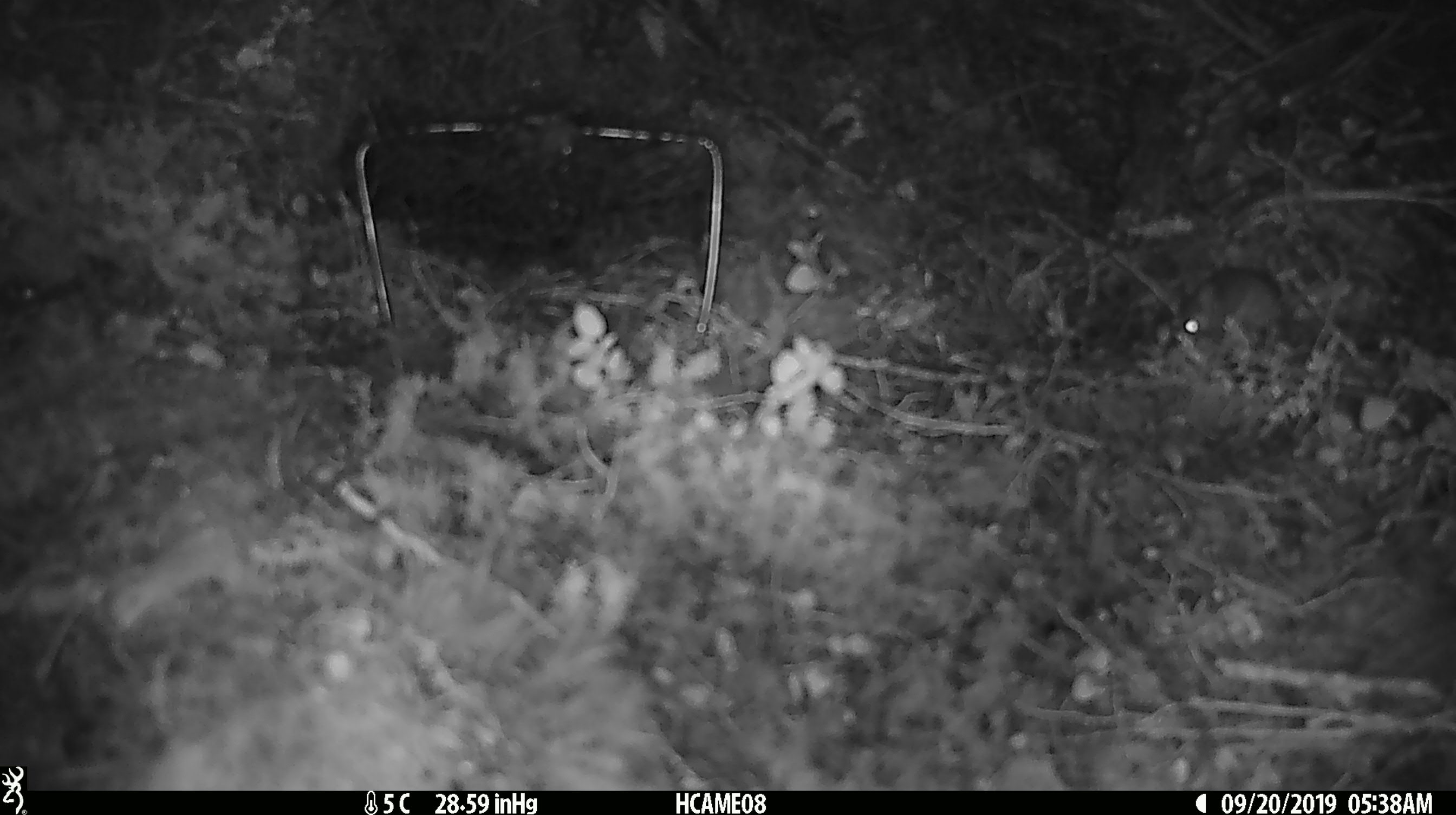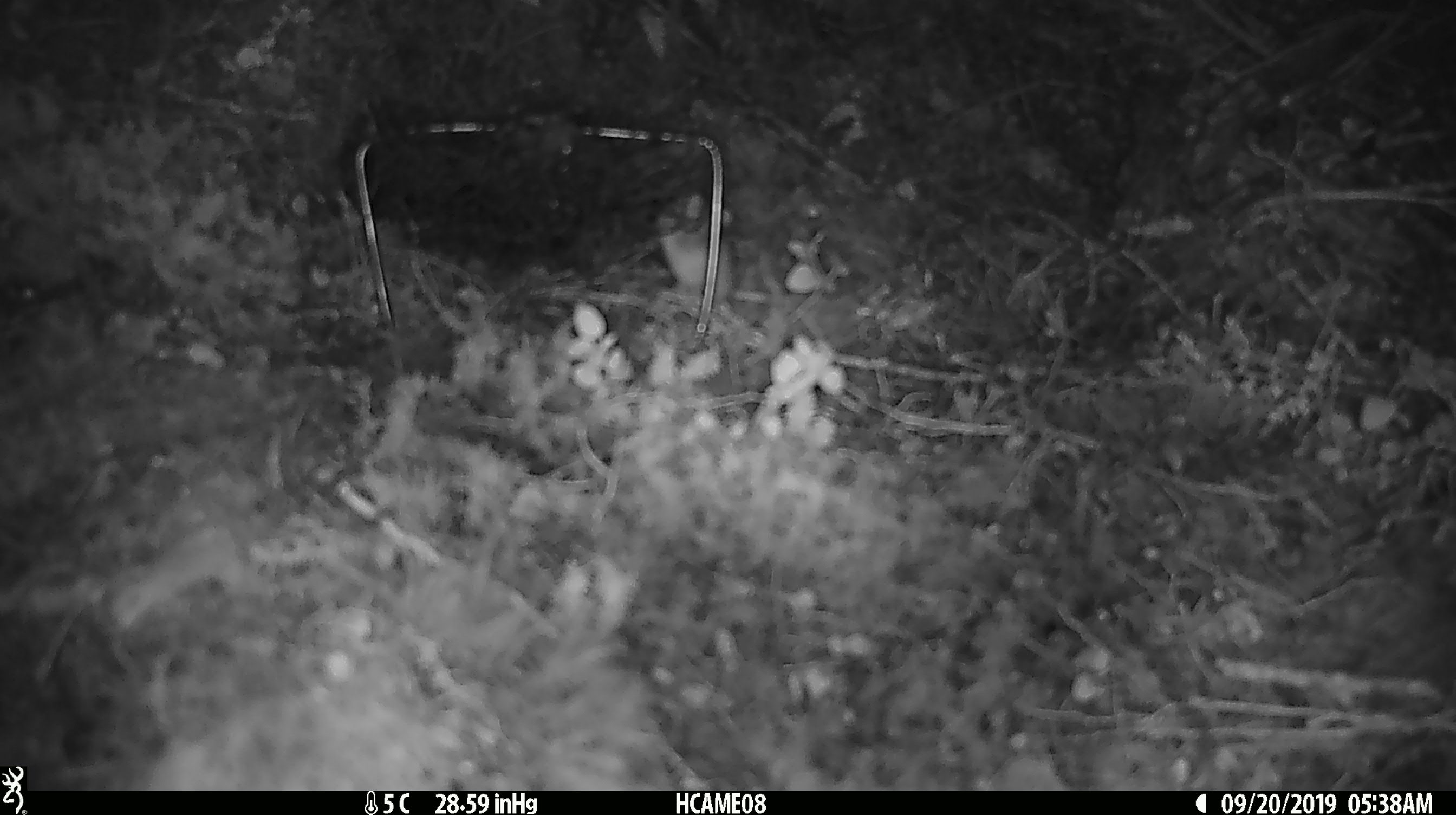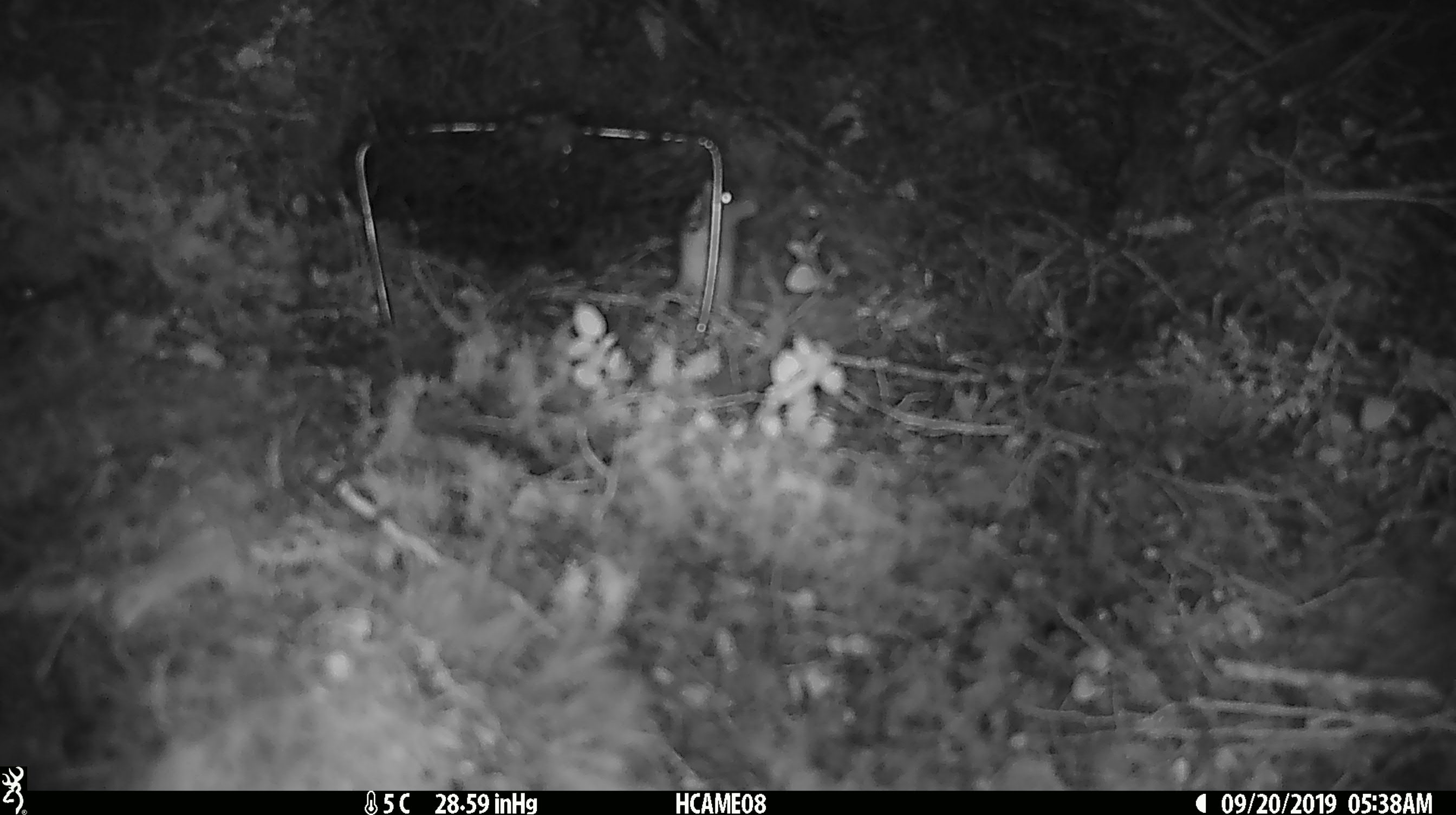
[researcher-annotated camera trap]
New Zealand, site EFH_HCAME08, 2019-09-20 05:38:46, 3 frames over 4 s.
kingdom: Animalia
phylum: Chordata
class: Mammalia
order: Rodentia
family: Muridae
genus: Mus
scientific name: Mus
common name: mouse